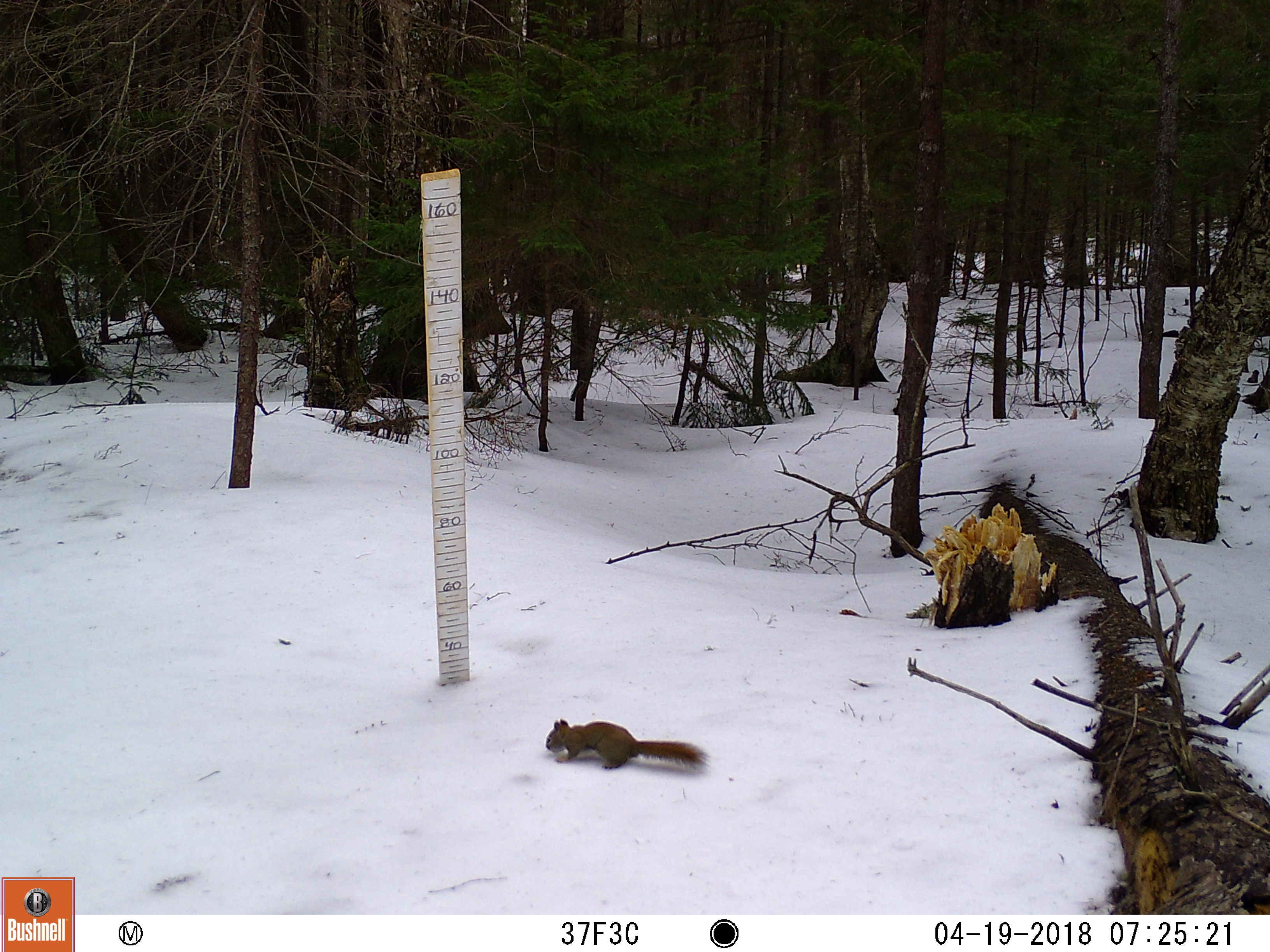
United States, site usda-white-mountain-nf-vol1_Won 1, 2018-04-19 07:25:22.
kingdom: Animalia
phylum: Chordata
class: Mammalia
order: Rodentia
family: Sciuridae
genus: Tamiasciurus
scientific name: Tamiasciurus hudsonicus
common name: red squirrel